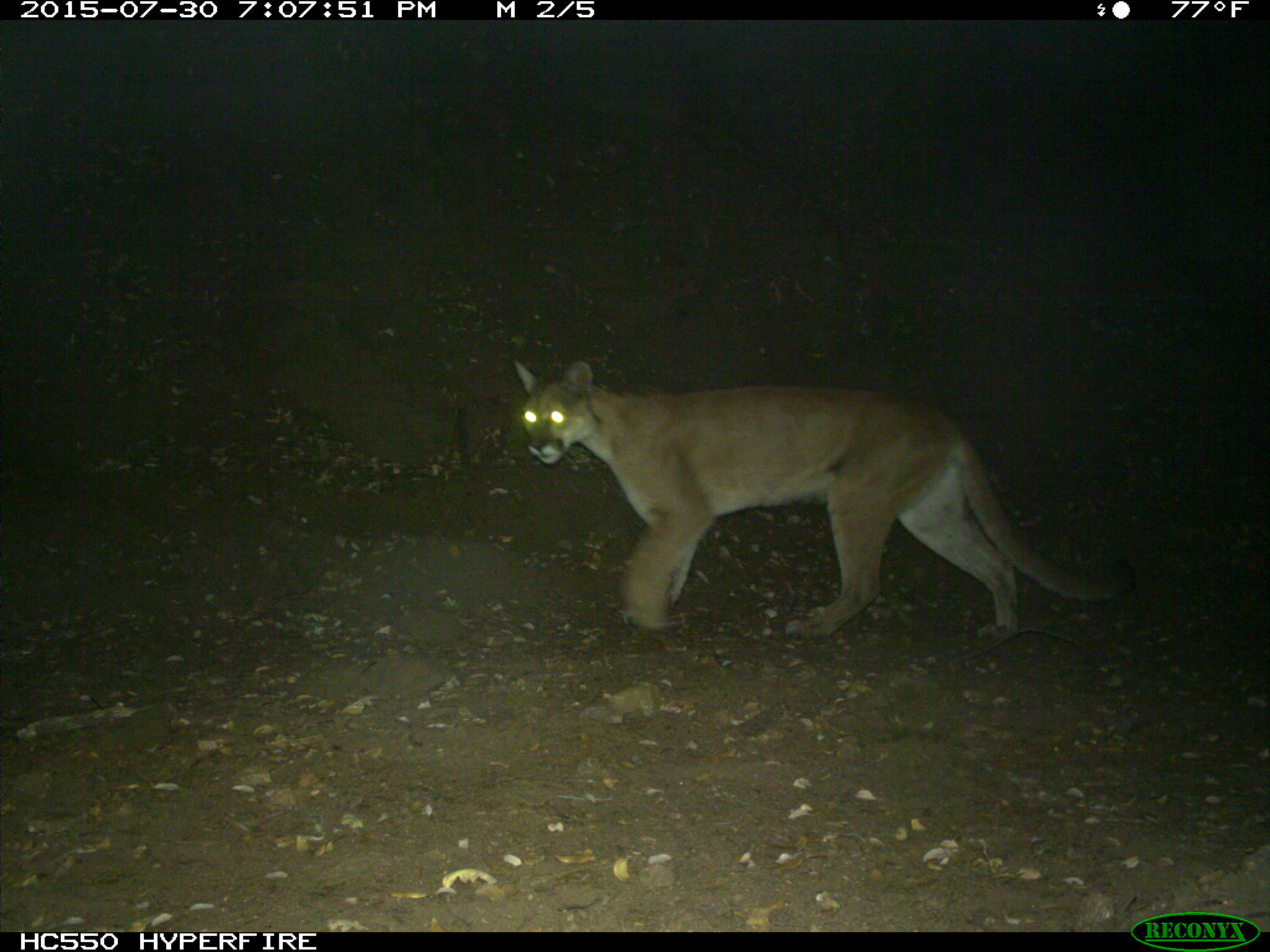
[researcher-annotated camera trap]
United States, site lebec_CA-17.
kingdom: Animalia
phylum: Chordata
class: Mammalia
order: Carnivora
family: Felidae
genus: Puma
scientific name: Puma concolor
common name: mountain lion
Puma concolor (mountain lion).